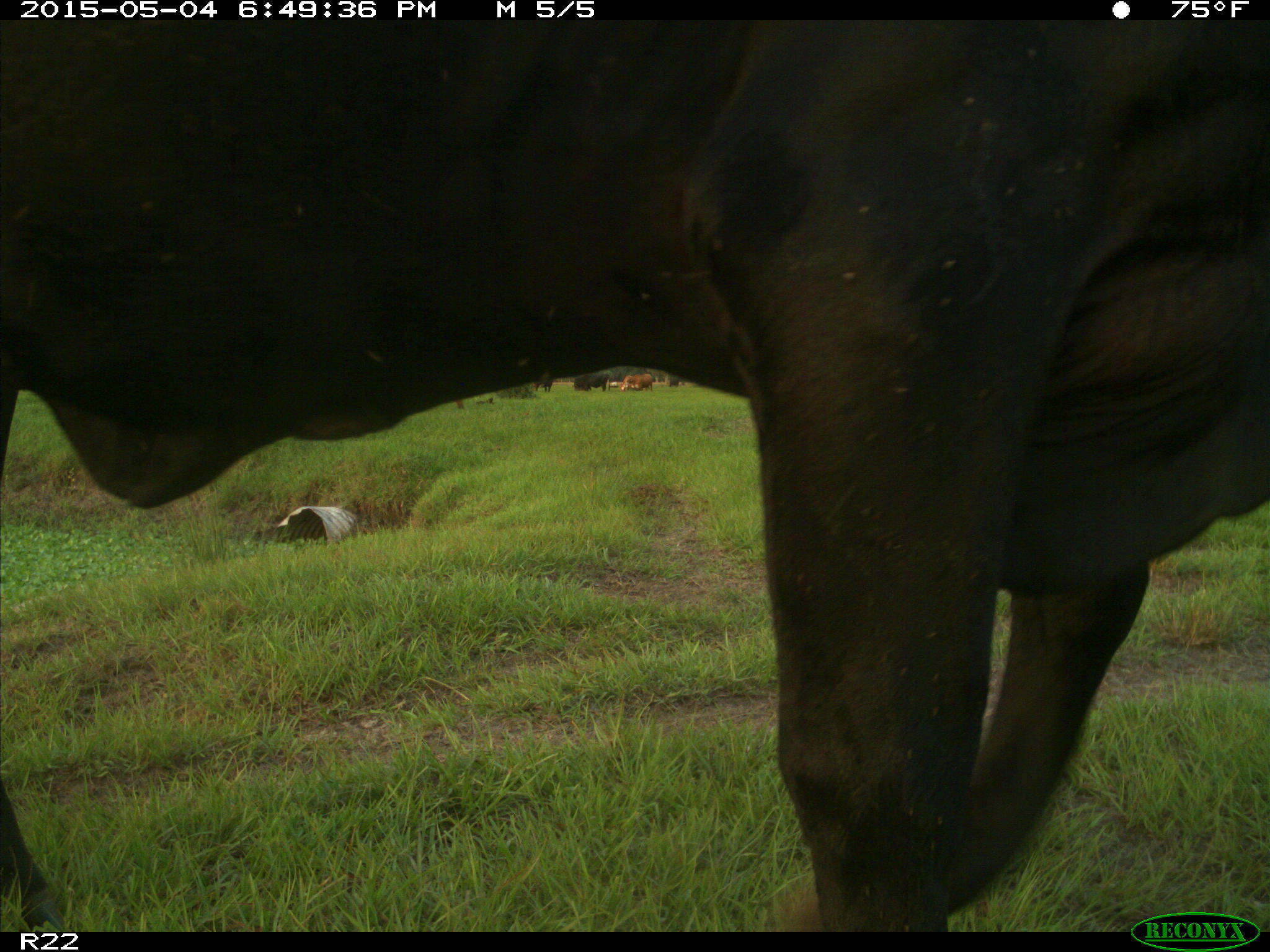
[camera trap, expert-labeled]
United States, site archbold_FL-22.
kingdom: Animalia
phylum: Chordata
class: Mammalia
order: Artiodactyla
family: Bovidae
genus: Bos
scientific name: Bos taurus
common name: domestic cow